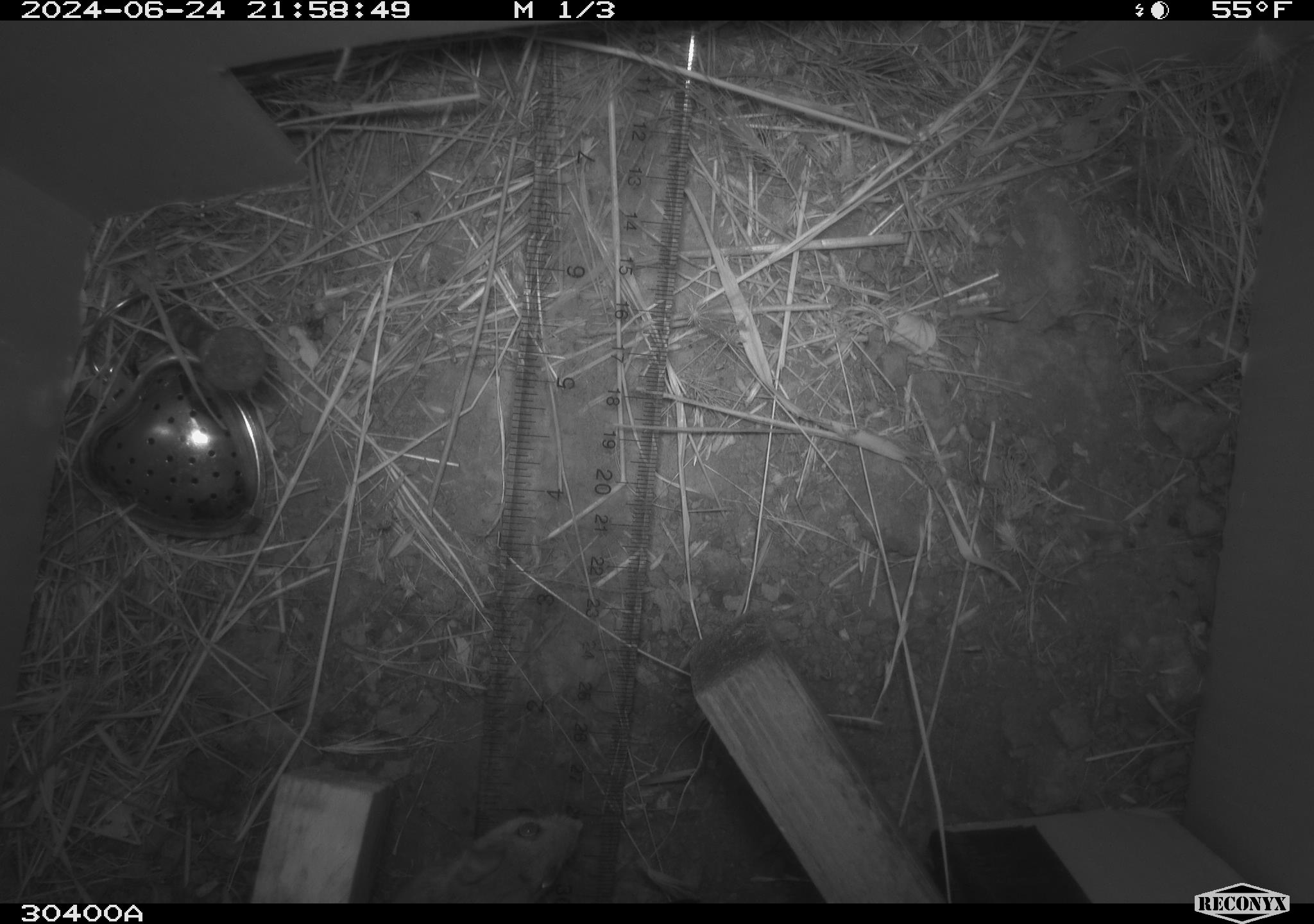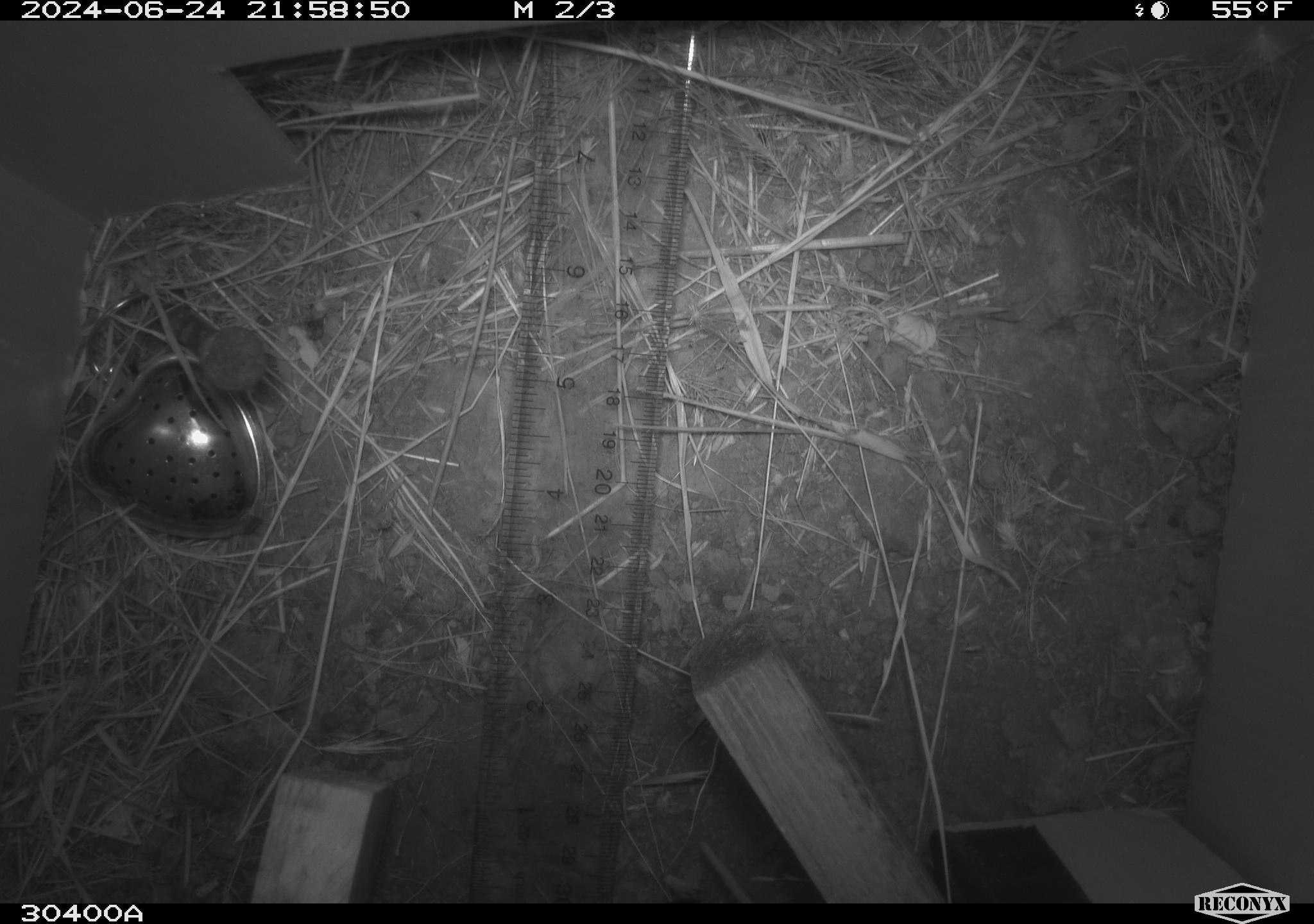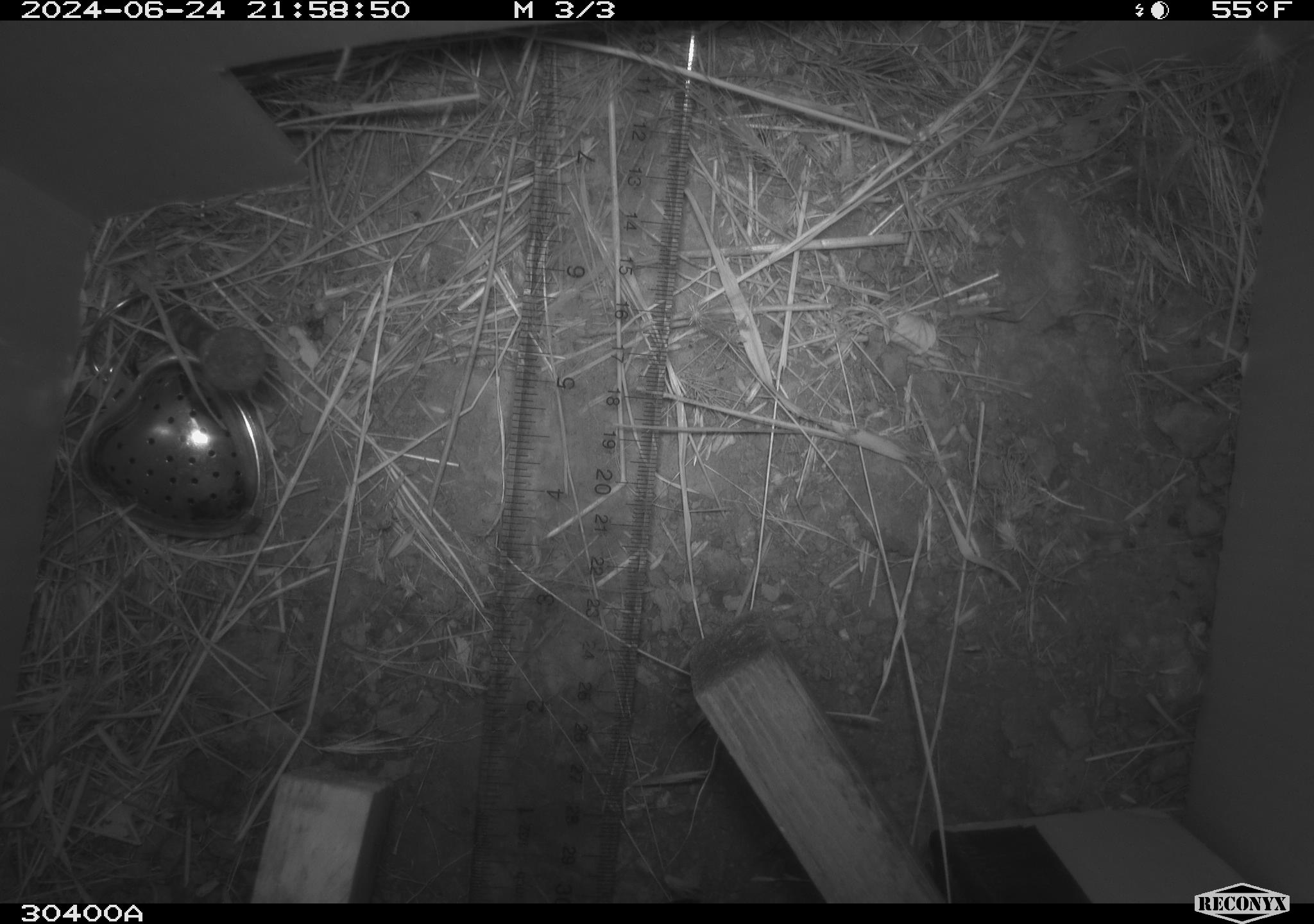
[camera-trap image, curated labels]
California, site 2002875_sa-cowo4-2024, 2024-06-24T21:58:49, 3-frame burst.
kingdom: Animalia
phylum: Chordata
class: Mammalia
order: Rodentia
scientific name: Rodentia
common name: rodent